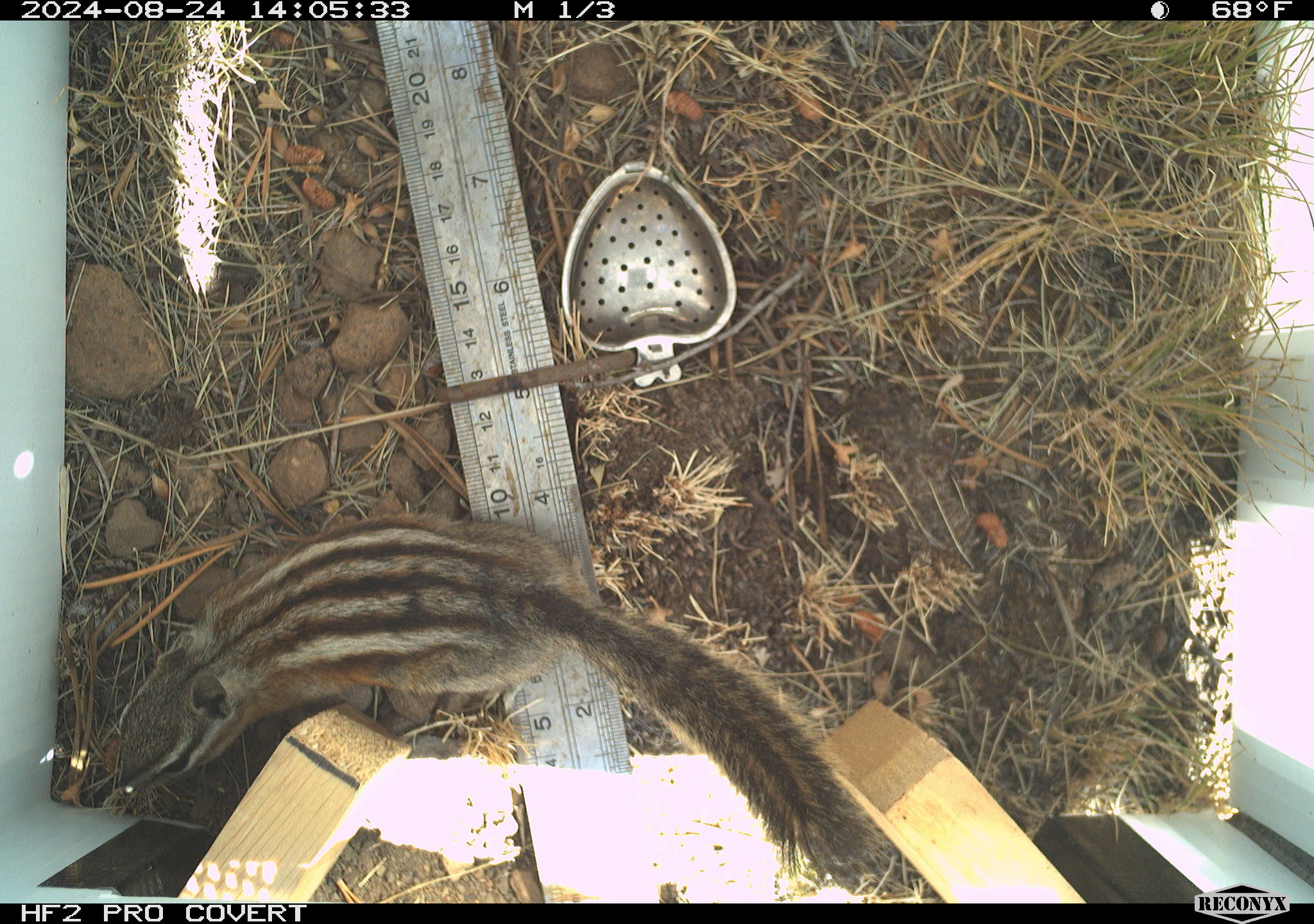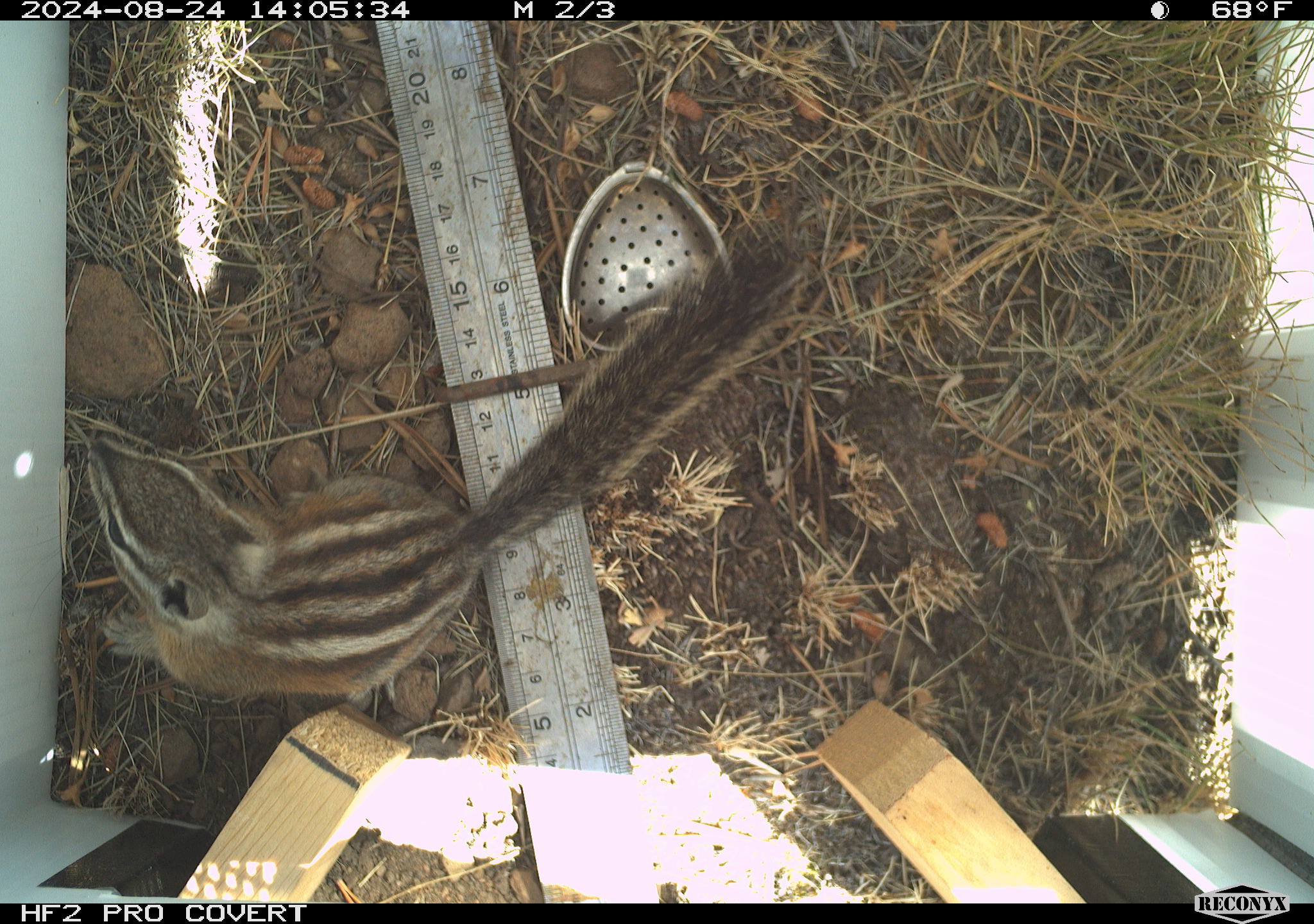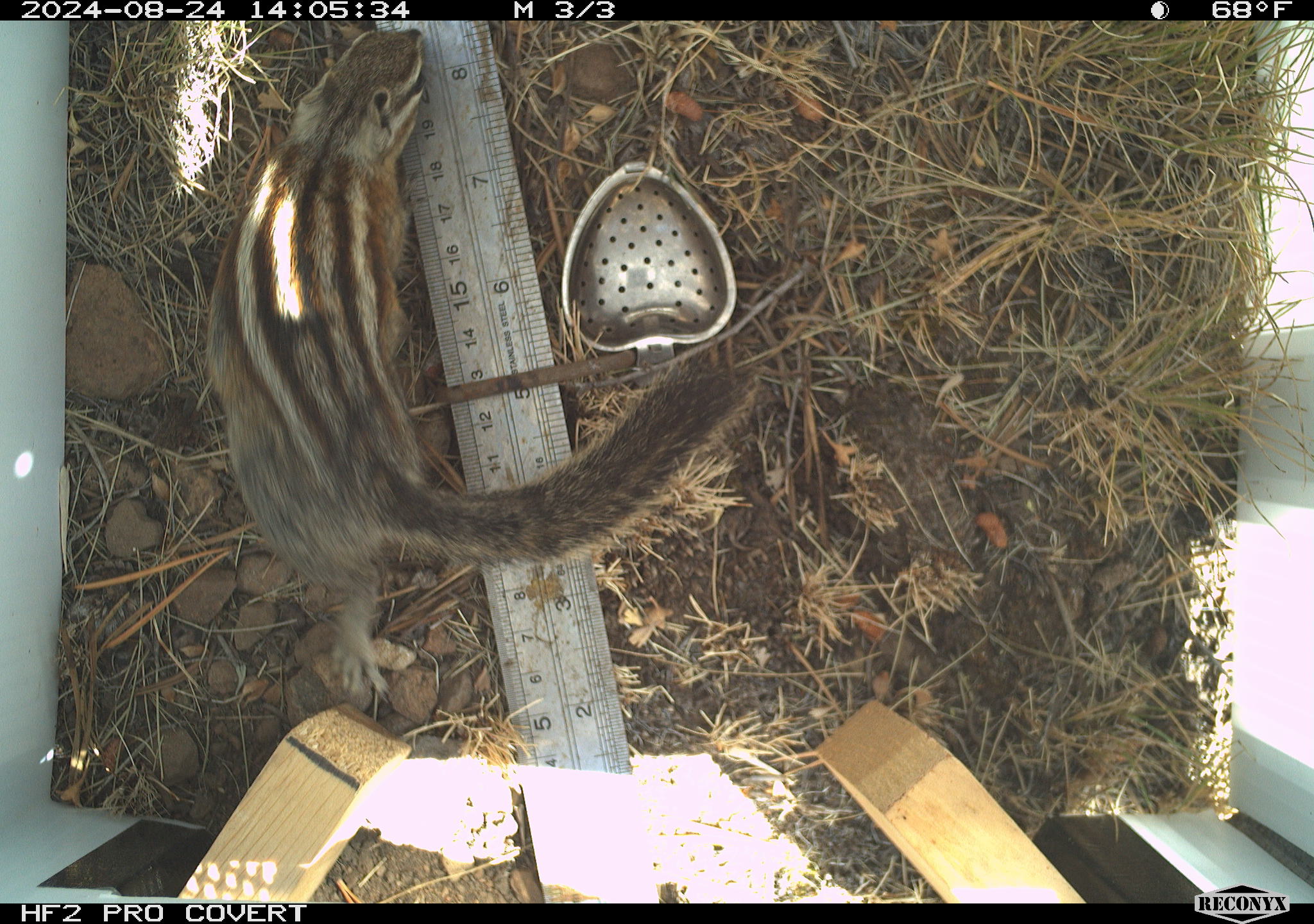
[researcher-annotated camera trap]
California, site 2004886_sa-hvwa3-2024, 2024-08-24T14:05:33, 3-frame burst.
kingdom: Animalia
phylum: Chordata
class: Mammalia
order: Rodentia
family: Sciuridae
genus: Neotamias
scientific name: Neotamias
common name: western chipmunks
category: neotamias species